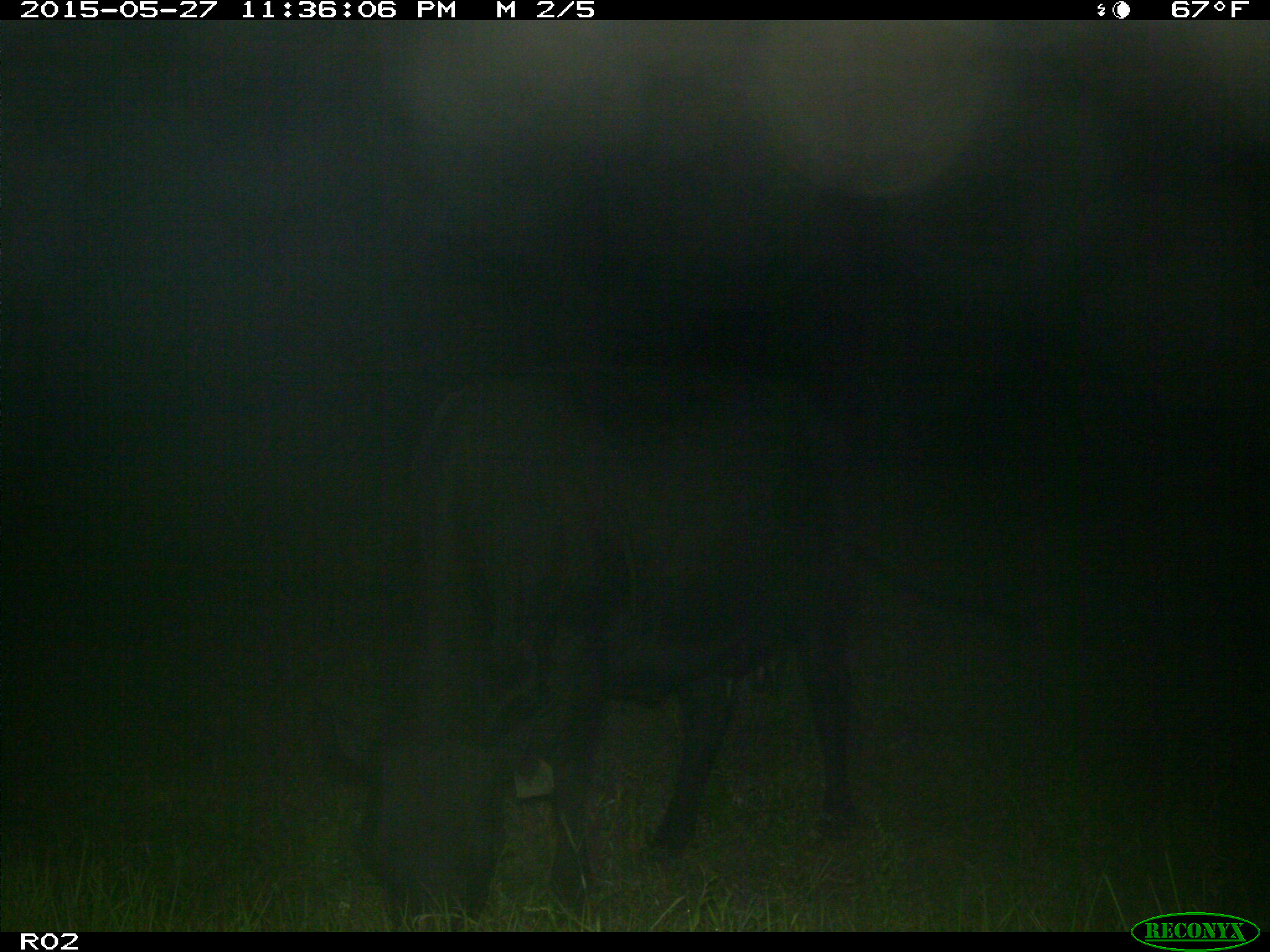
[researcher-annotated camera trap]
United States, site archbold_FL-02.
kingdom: Animalia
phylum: Chordata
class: Mammalia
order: Artiodactyla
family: Bovidae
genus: Bos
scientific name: Bos taurus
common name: domestic cow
Bos taurus (domestic cow).